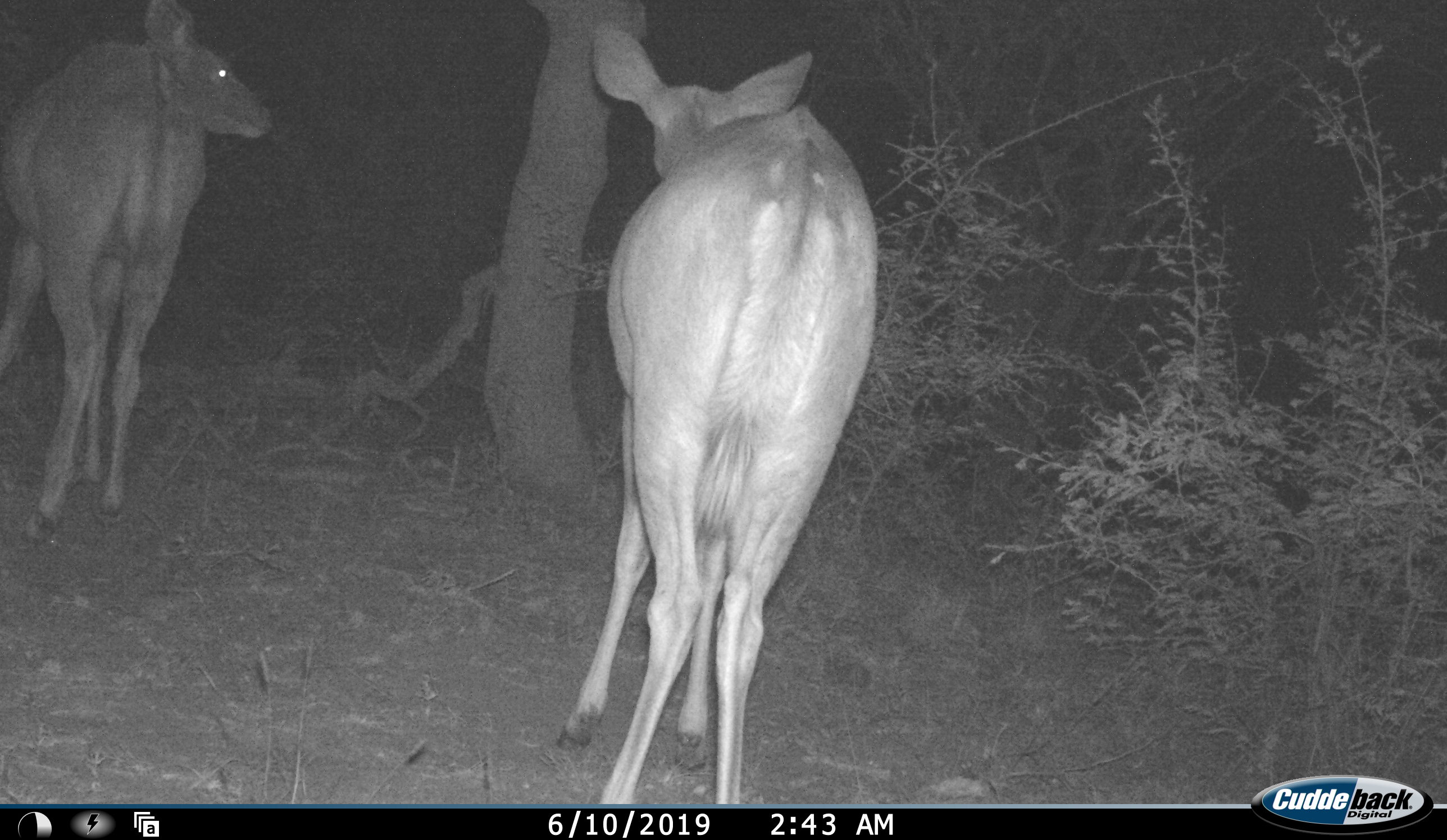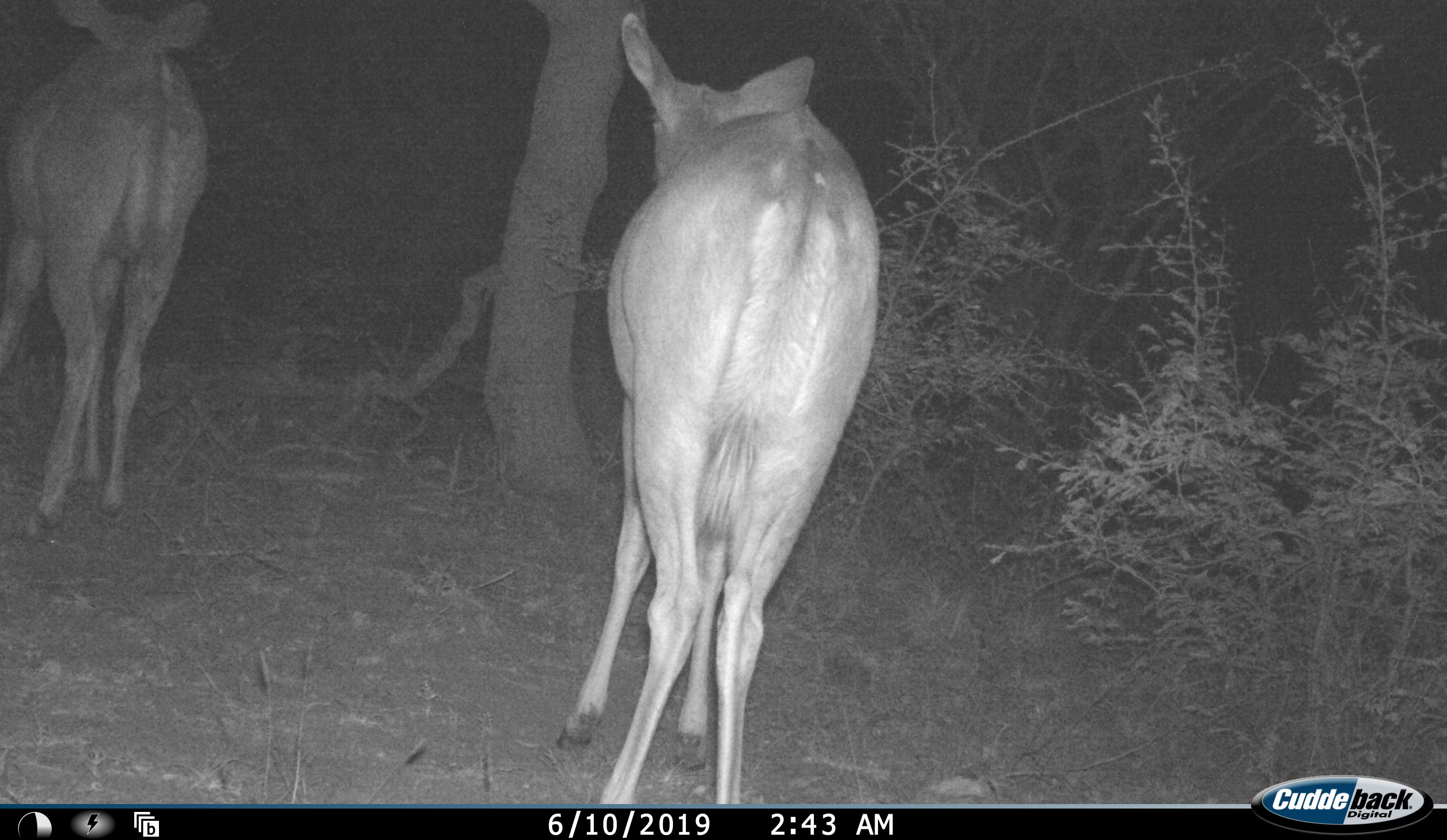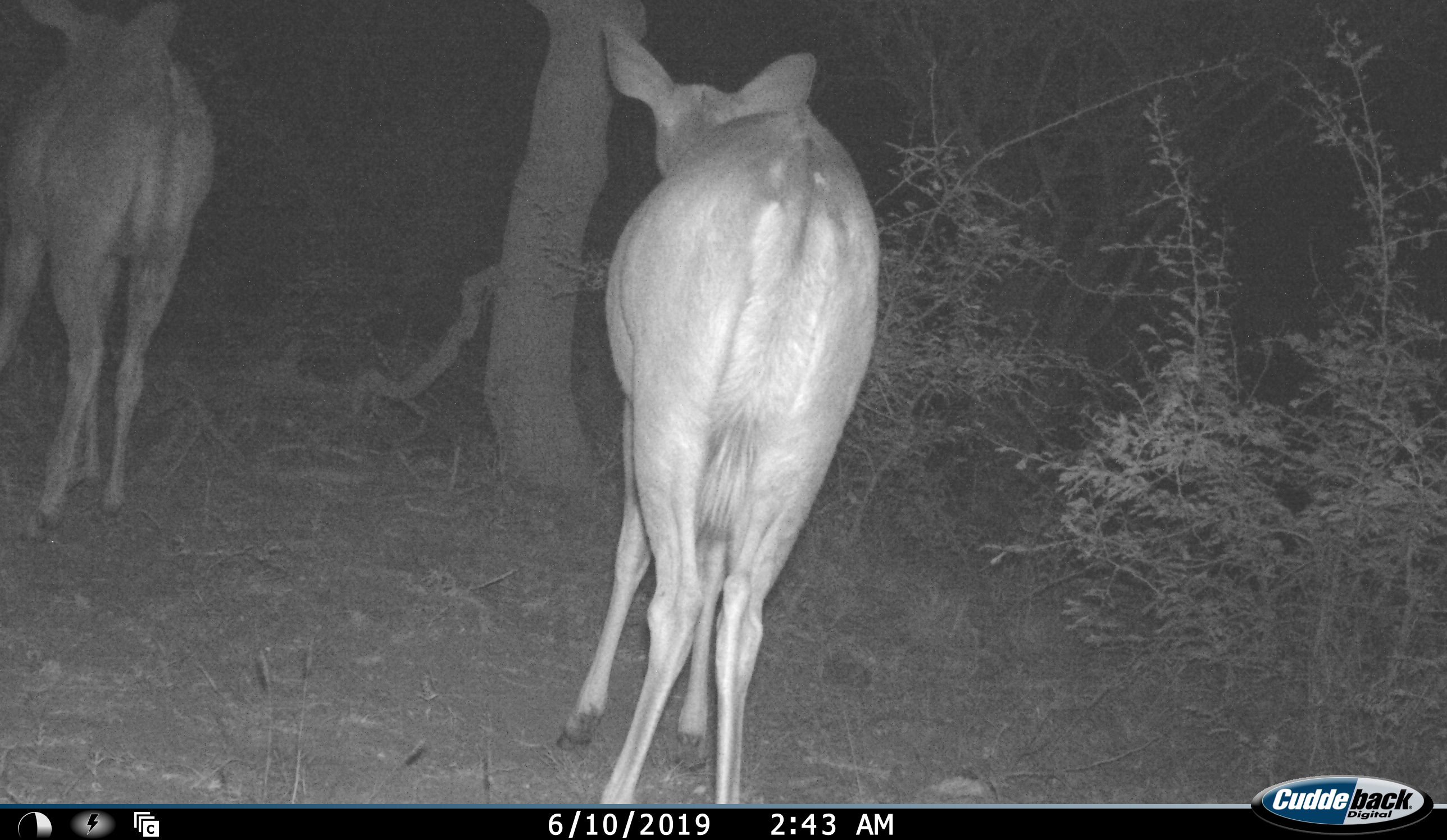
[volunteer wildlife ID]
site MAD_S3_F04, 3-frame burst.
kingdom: Animalia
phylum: Chordata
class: Mammalia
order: Artiodactyla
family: Bovidae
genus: Aepyceros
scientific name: Aepyceros melampus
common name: impala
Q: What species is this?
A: Impala (Aepyceros melampus).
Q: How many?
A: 2.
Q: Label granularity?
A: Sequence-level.